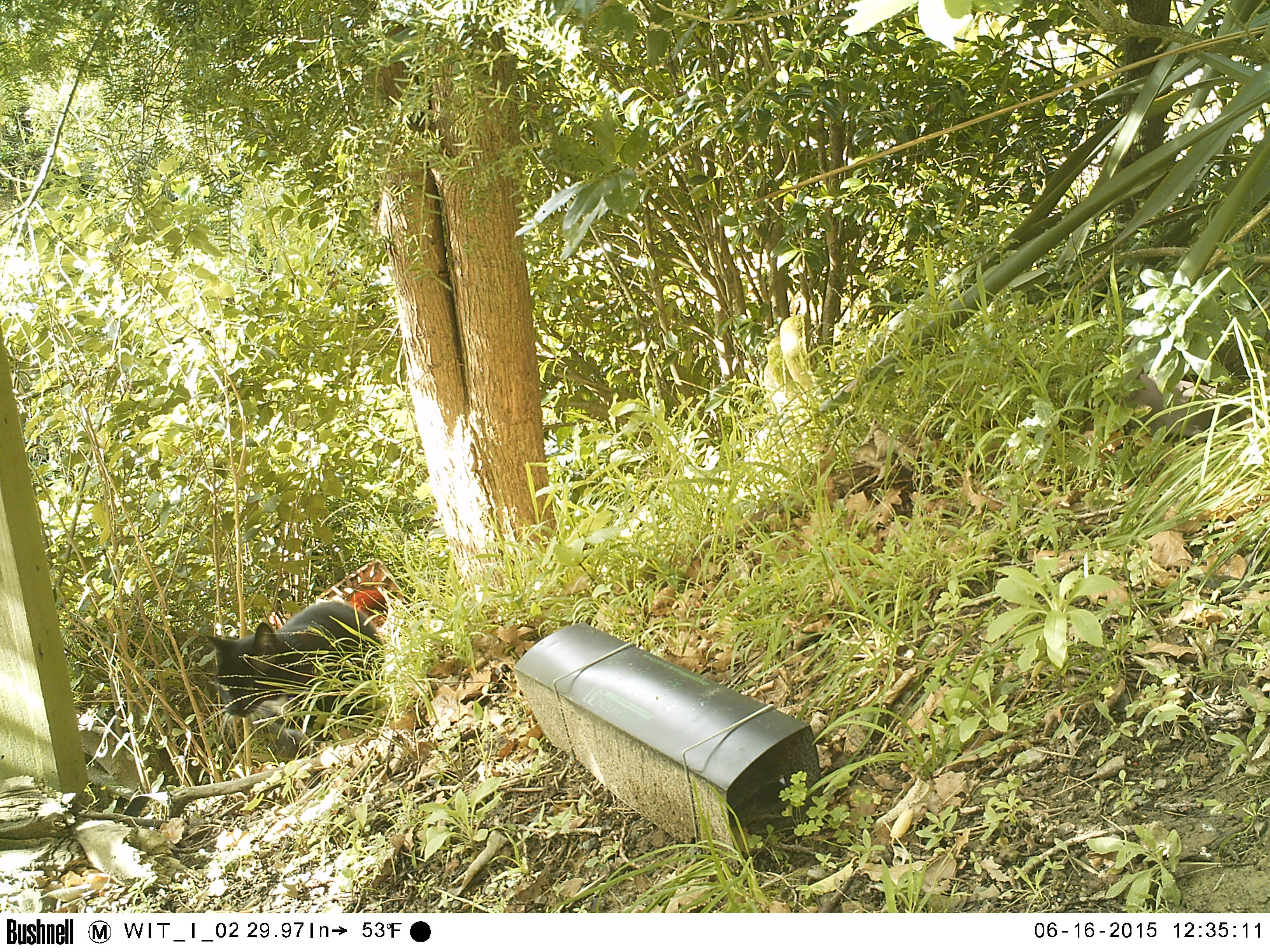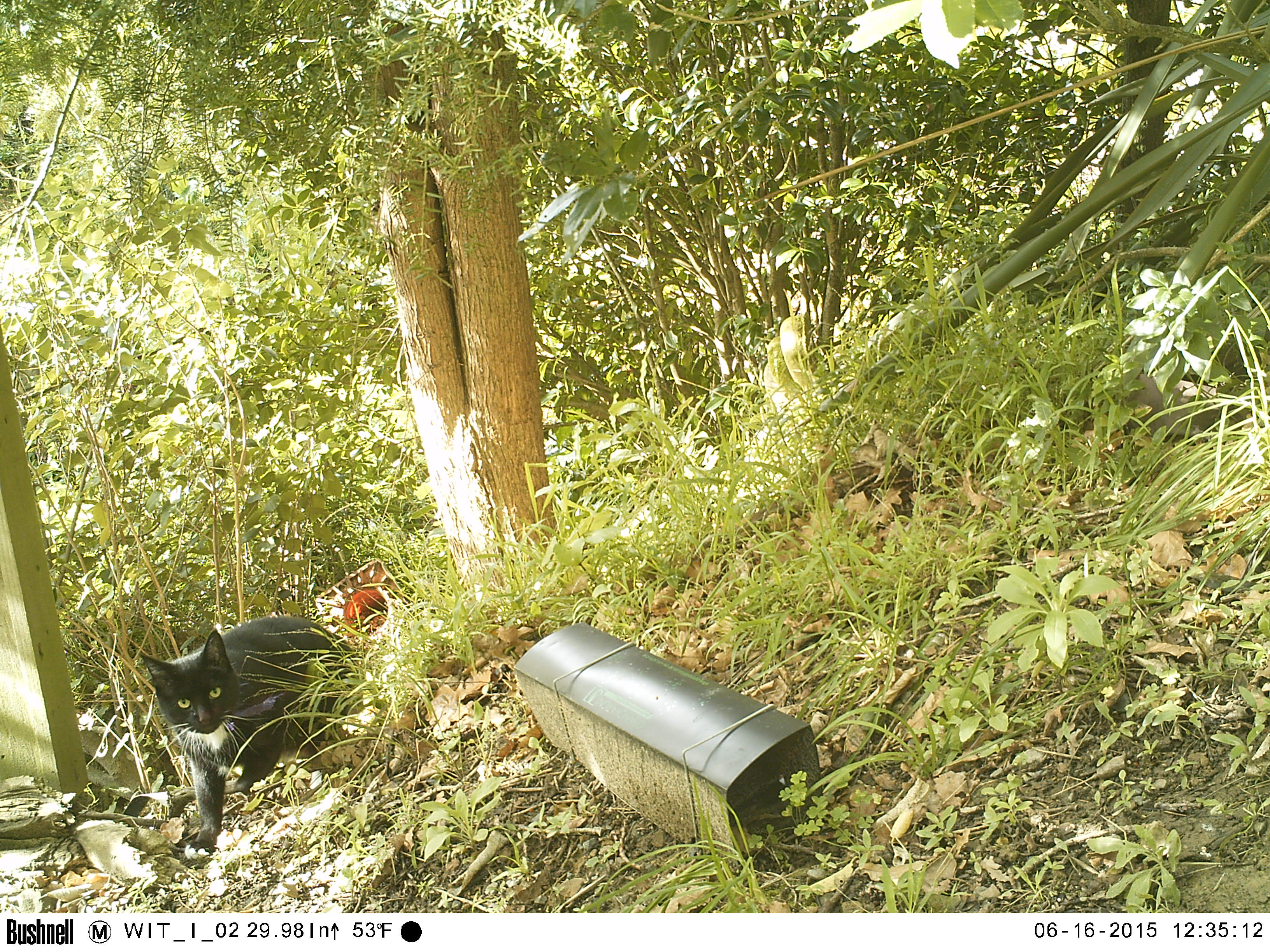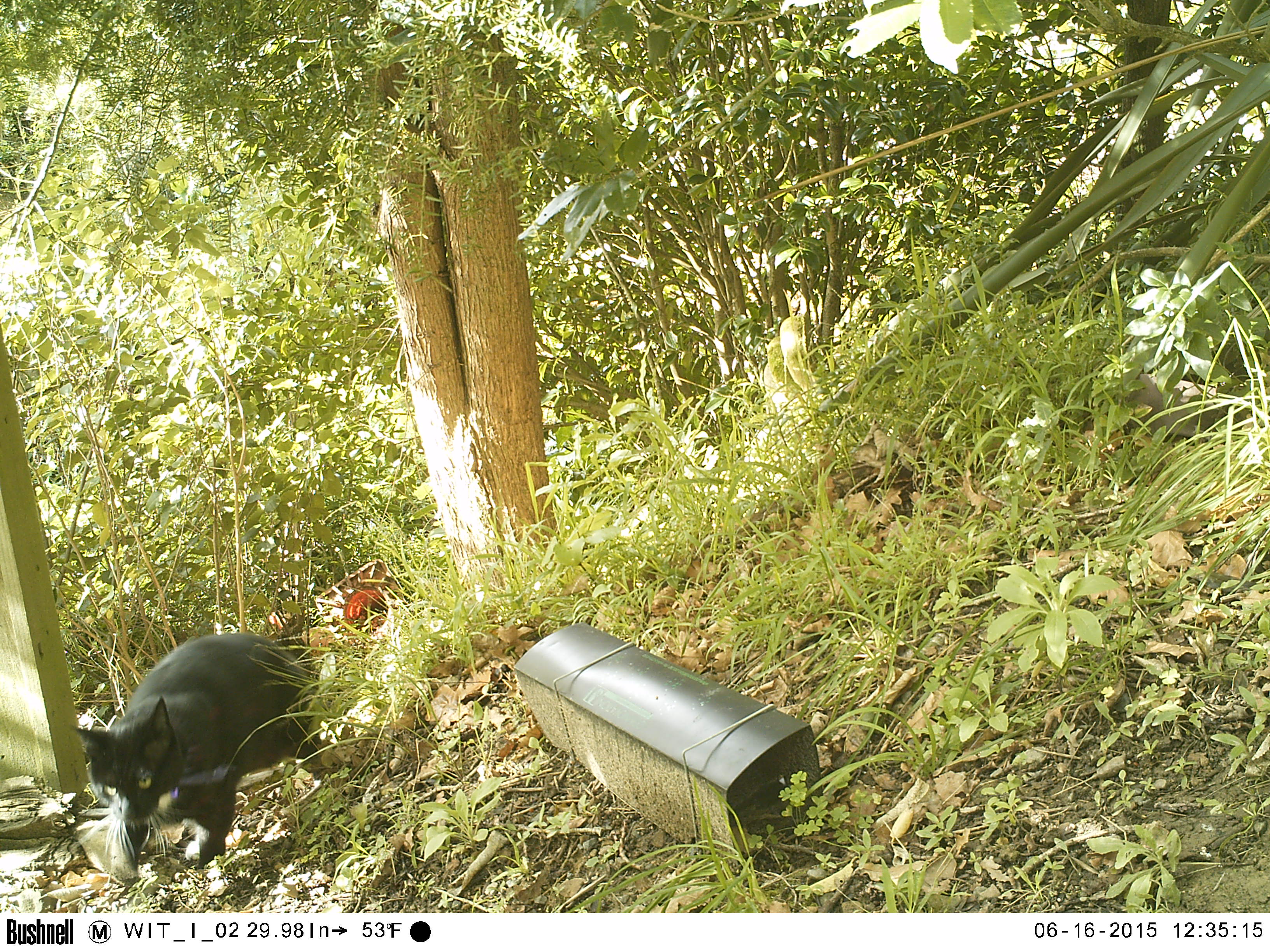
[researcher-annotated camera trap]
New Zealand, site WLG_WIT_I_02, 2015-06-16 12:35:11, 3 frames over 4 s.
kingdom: Animalia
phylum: Chordata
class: Mammalia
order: Carnivora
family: Felidae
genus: Felis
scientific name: Felis catus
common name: domestic cat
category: cat